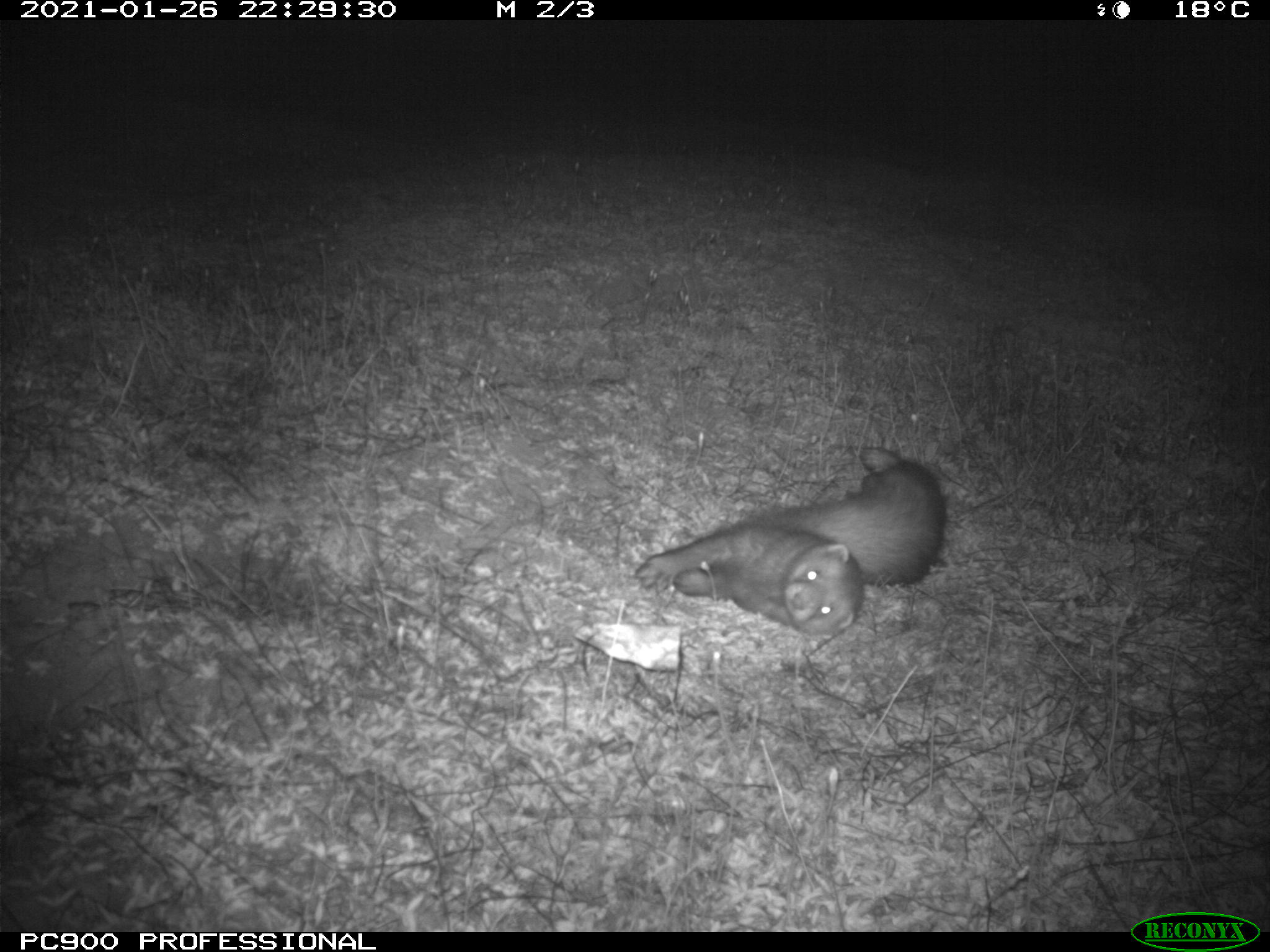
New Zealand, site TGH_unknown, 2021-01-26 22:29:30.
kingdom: Animalia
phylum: Chordata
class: Mammalia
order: Carnivora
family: Mustelidae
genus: Mustela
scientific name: Mustela furo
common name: ferret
Ferret (Mustela furo).